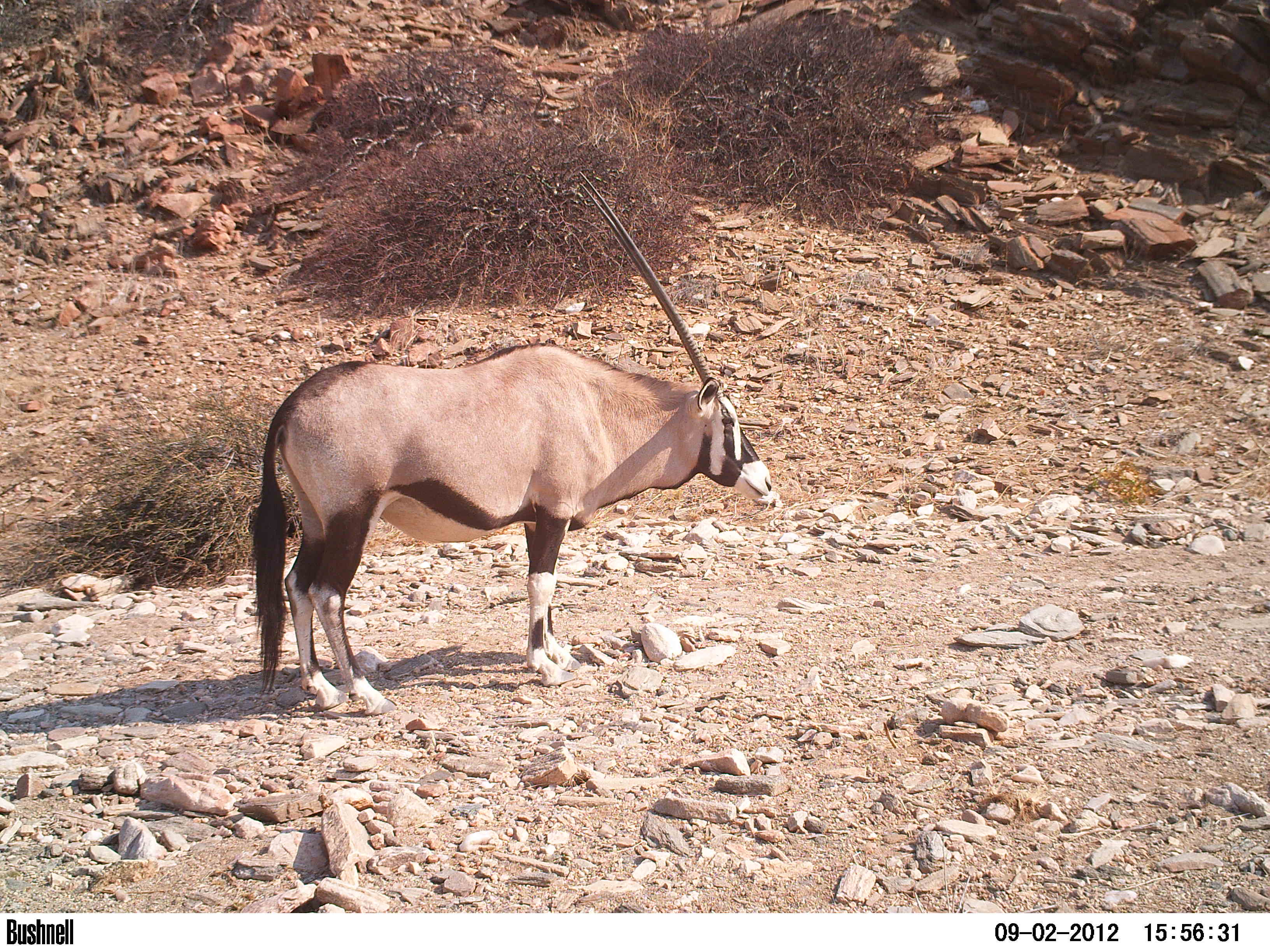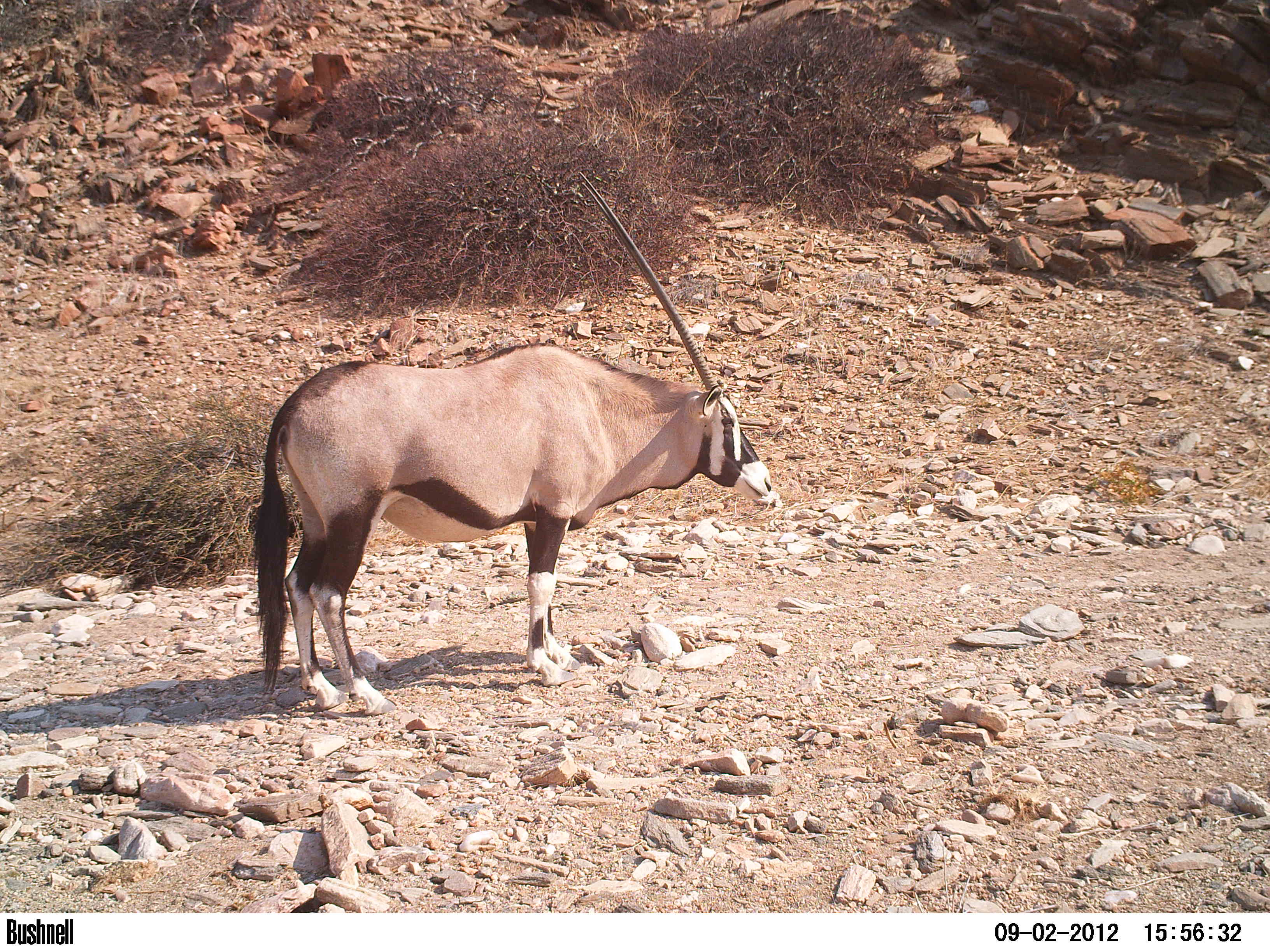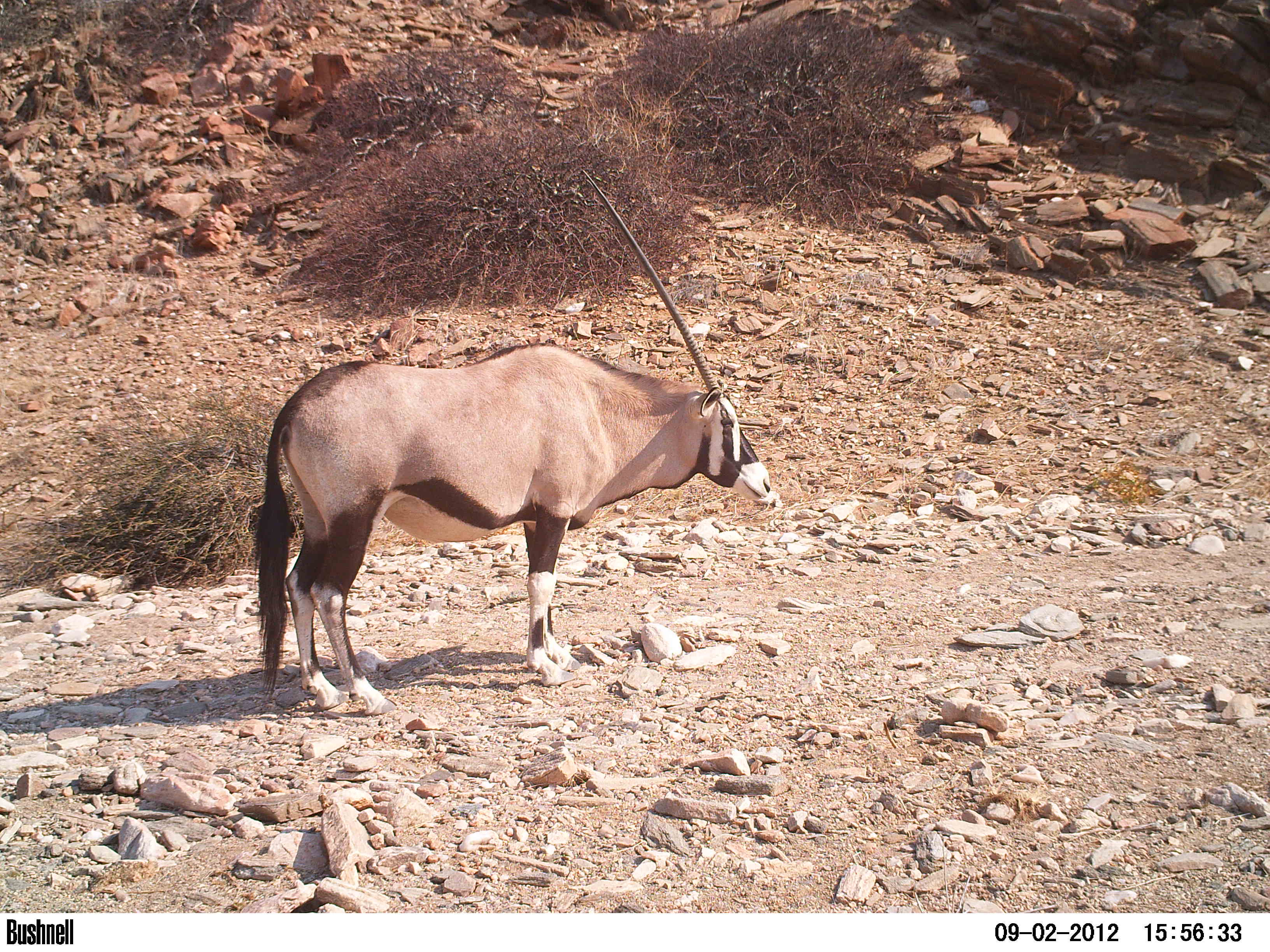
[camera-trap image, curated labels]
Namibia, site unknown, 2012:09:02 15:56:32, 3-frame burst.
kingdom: Animalia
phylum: Chordata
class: Mammalia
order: Artiodactyla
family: Bovidae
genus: Oryx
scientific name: Oryx gazella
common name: gemsbok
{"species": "Oryx gazella (gemsbok)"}